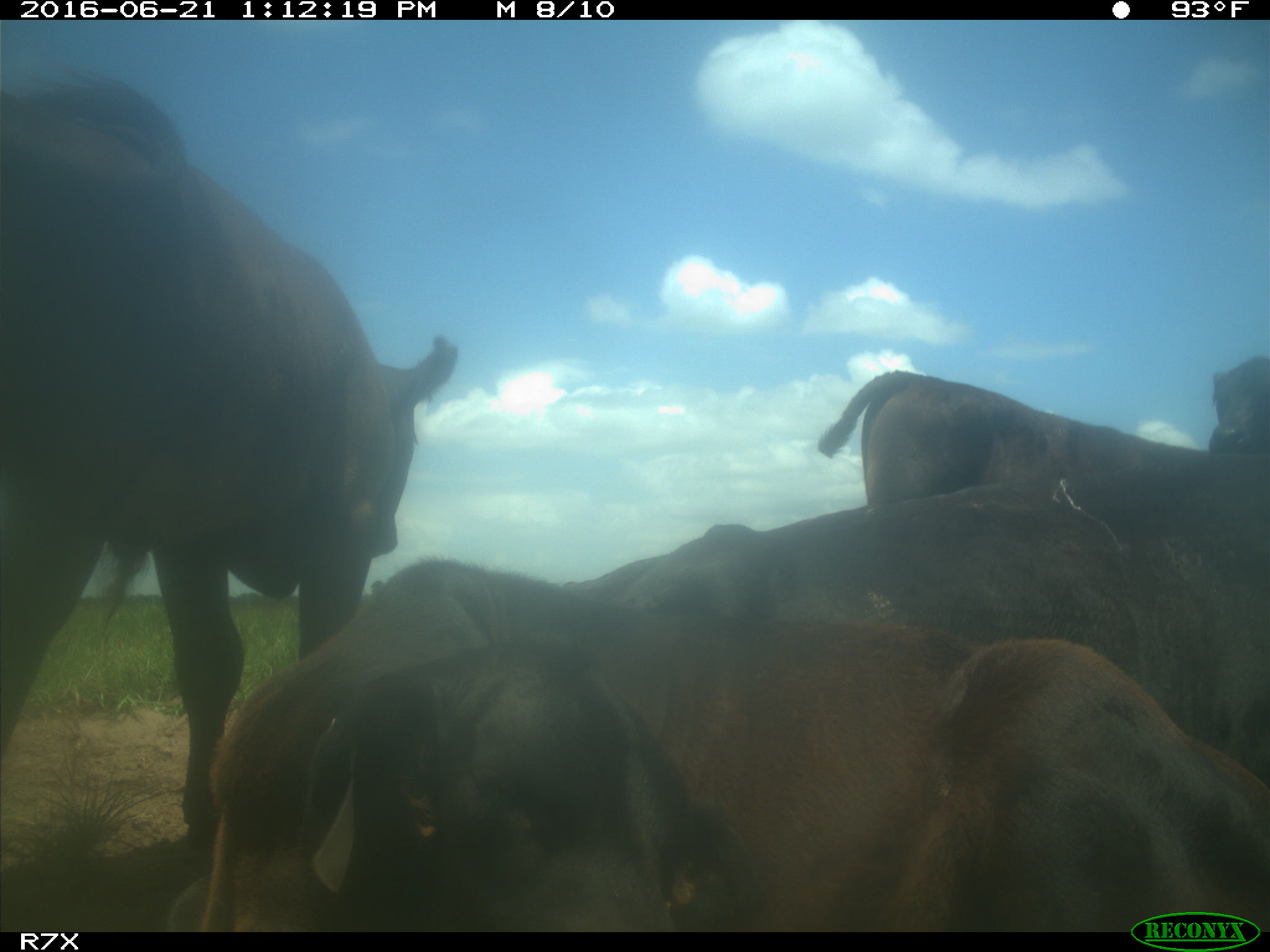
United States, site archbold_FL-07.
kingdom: Animalia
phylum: Chordata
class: Mammalia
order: Artiodactyla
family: Bovidae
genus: Bos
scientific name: Bos taurus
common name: domestic cow